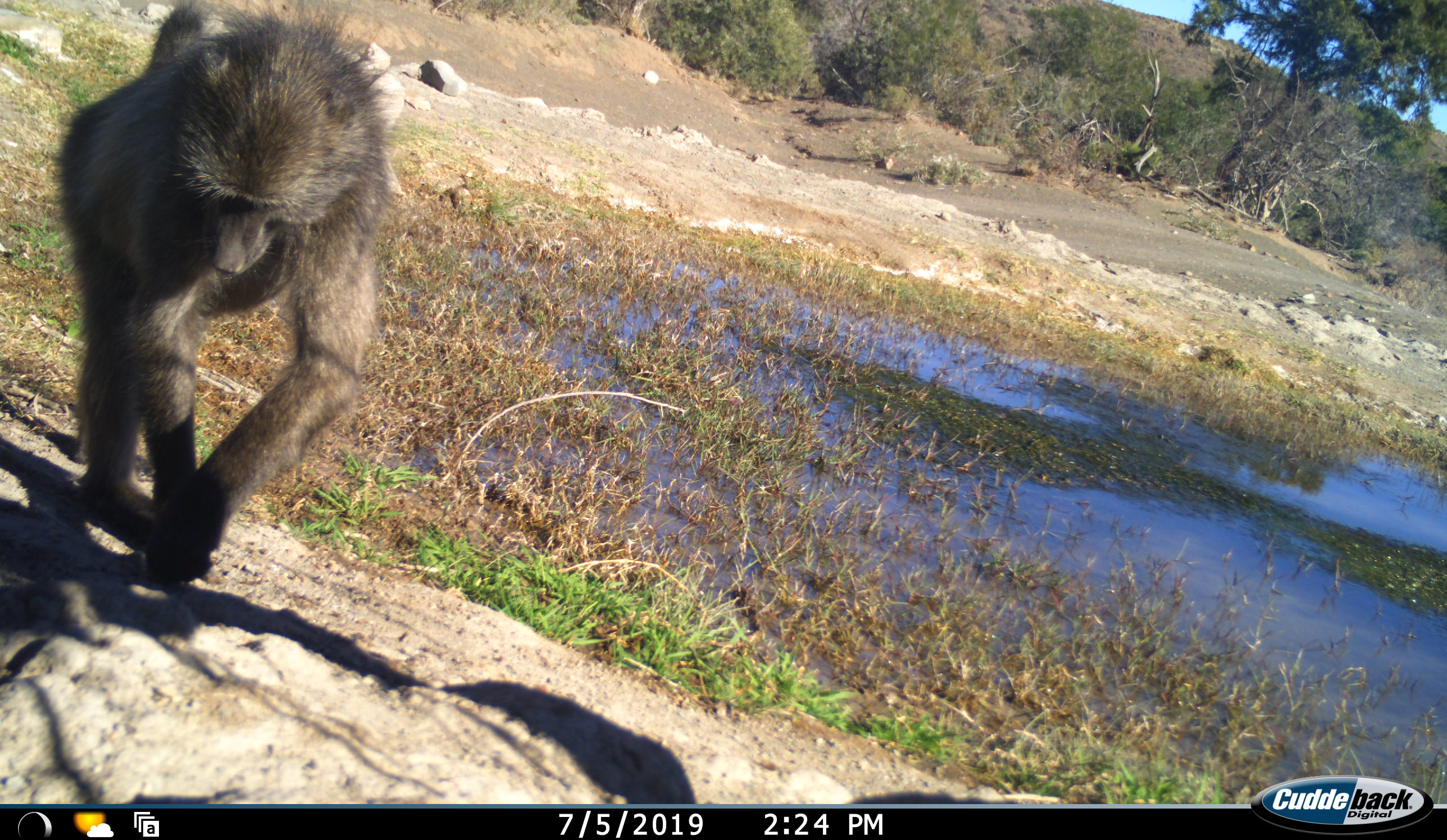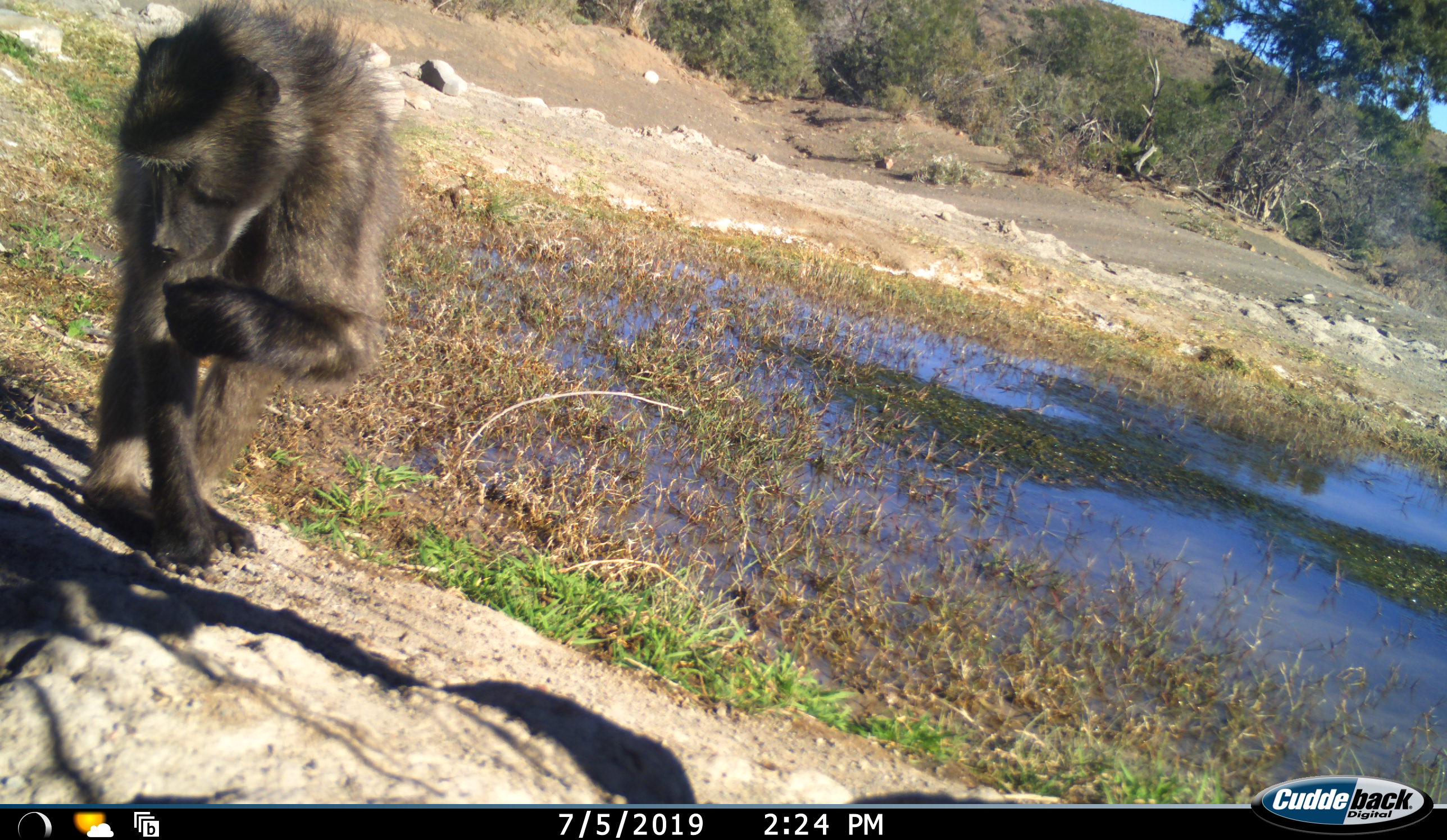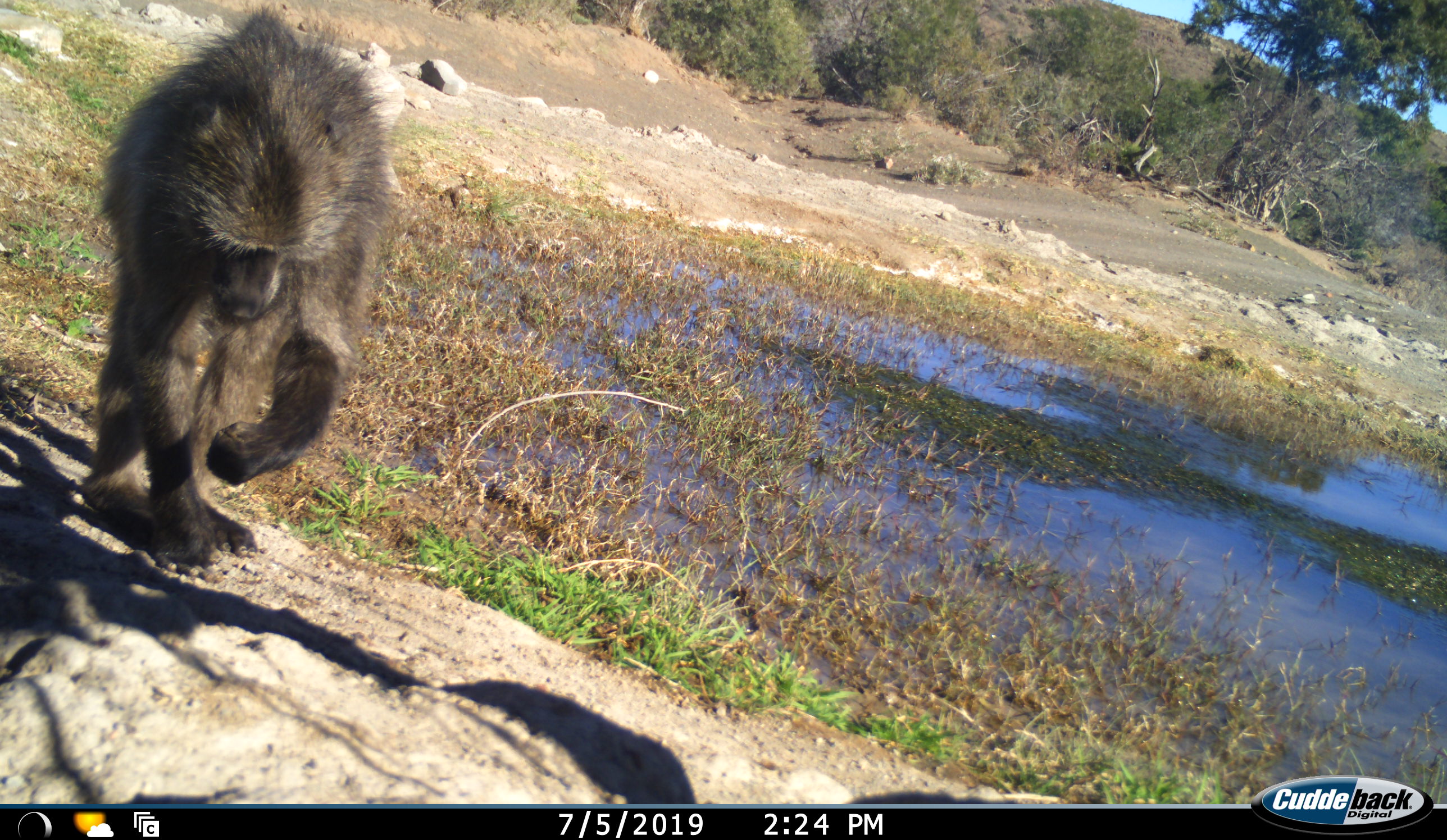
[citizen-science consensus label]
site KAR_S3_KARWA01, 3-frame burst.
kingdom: Animalia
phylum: Chordata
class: Mammalia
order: Primates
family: Cercopithecidae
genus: Papio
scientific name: Papio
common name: baboon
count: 1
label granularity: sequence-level